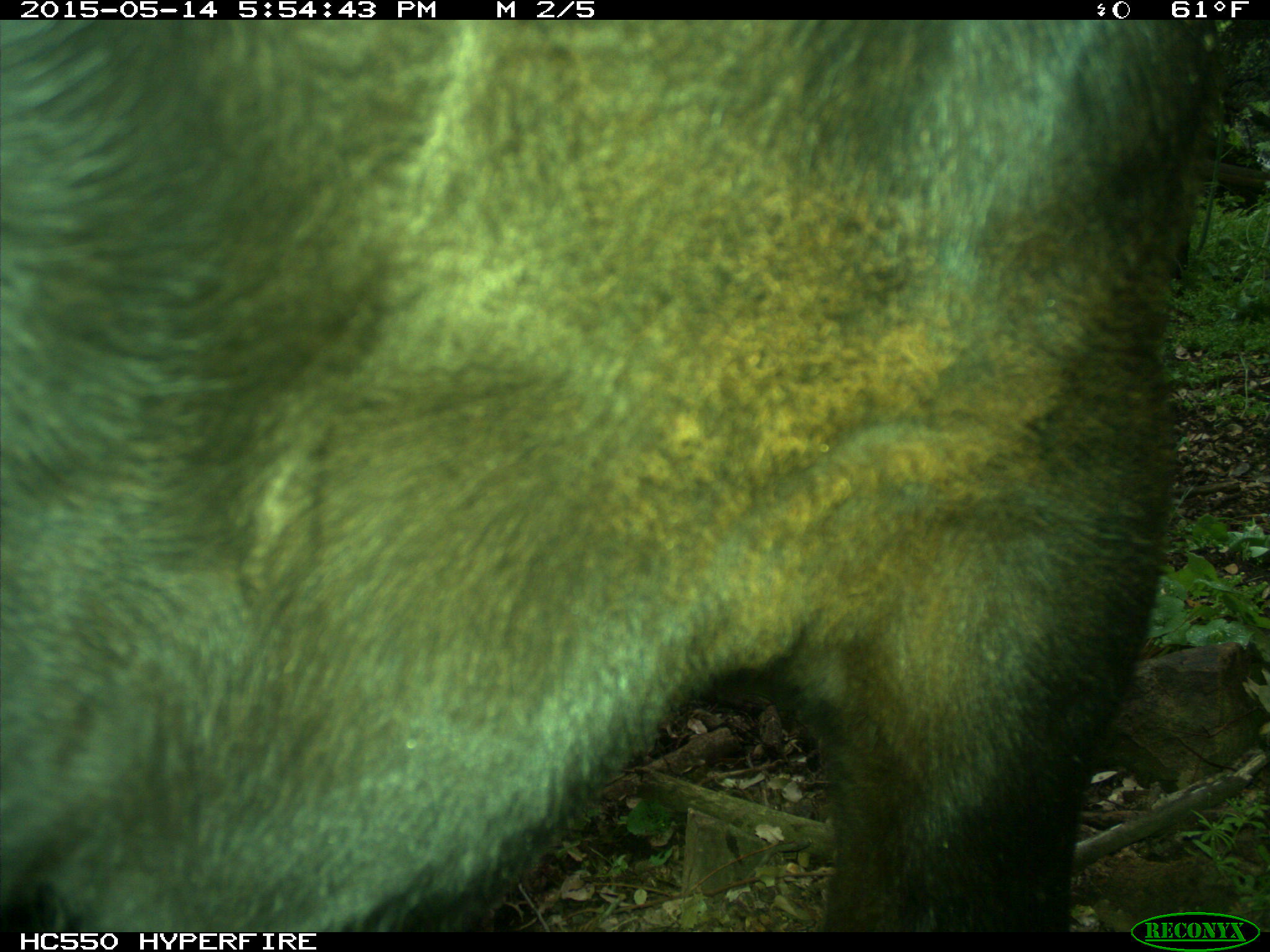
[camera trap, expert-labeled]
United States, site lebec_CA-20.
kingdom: Animalia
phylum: Chordata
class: Mammalia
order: Artiodactyla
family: Bovidae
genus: Bos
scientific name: Bos taurus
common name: domestic cow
Bos taurus (domestic cow).